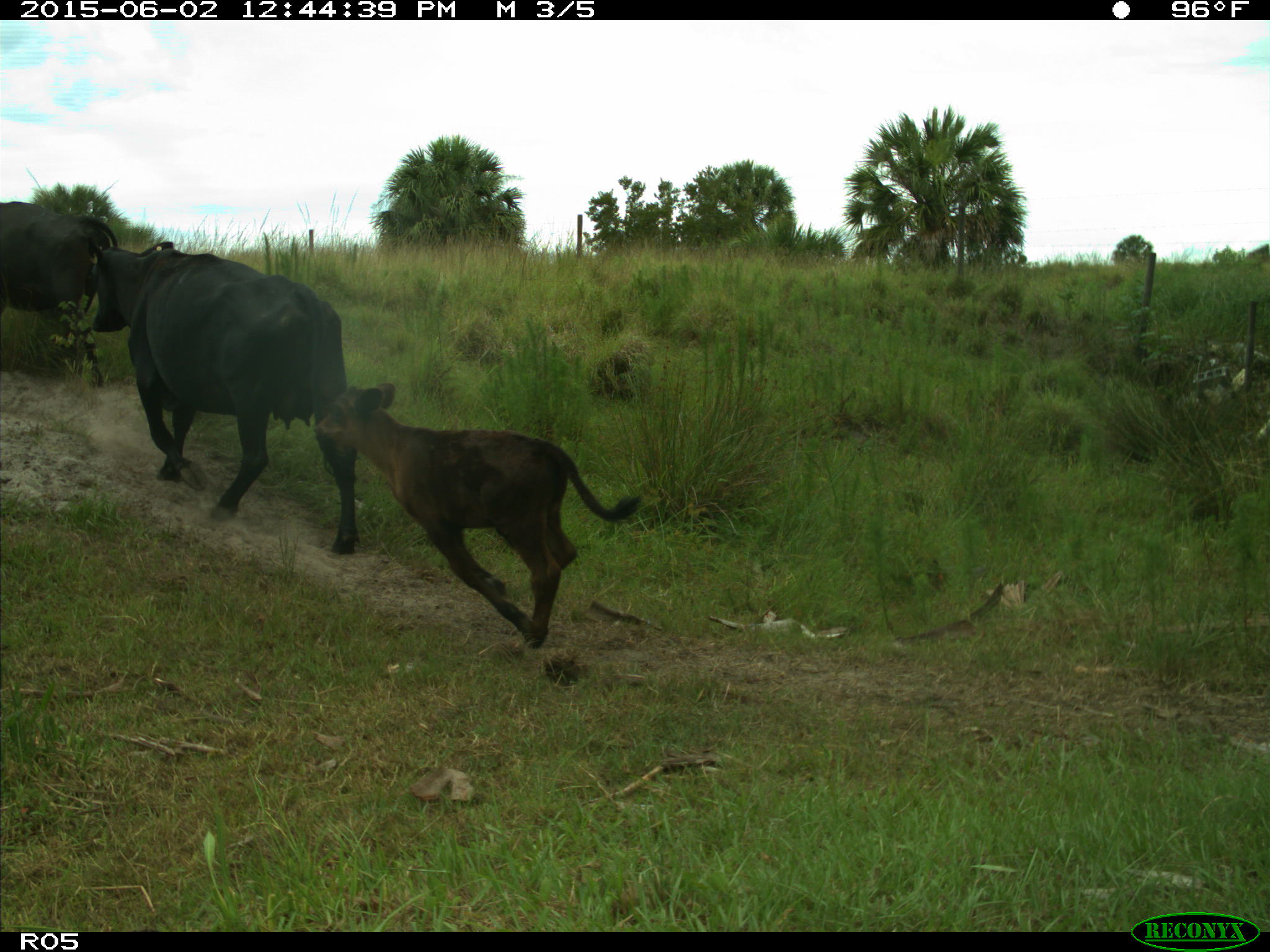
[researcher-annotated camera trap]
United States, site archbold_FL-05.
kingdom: Animalia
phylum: Chordata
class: Mammalia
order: Artiodactyla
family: Bovidae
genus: Bos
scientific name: Bos taurus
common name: domestic cow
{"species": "Bos taurus (domestic cow)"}